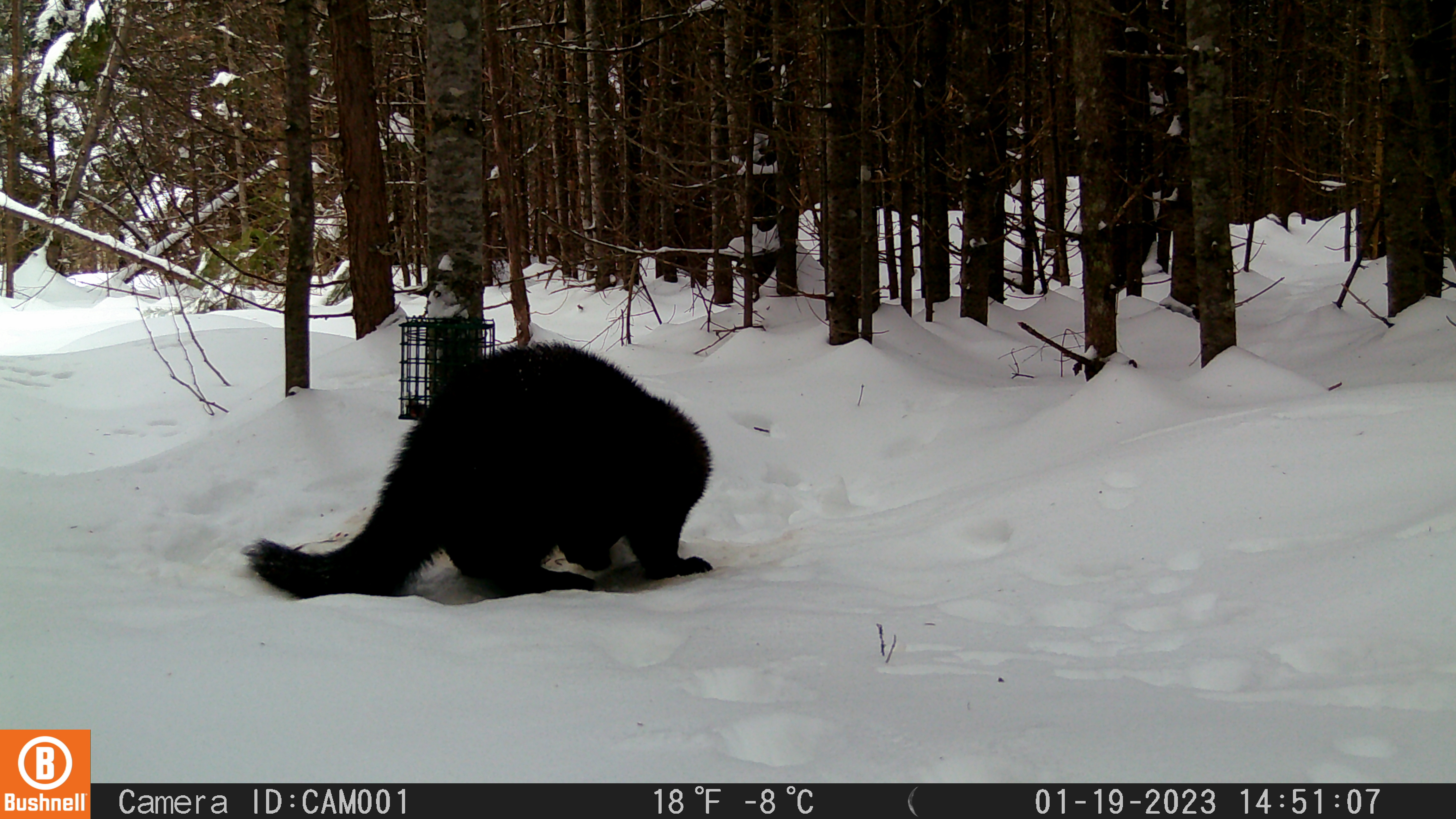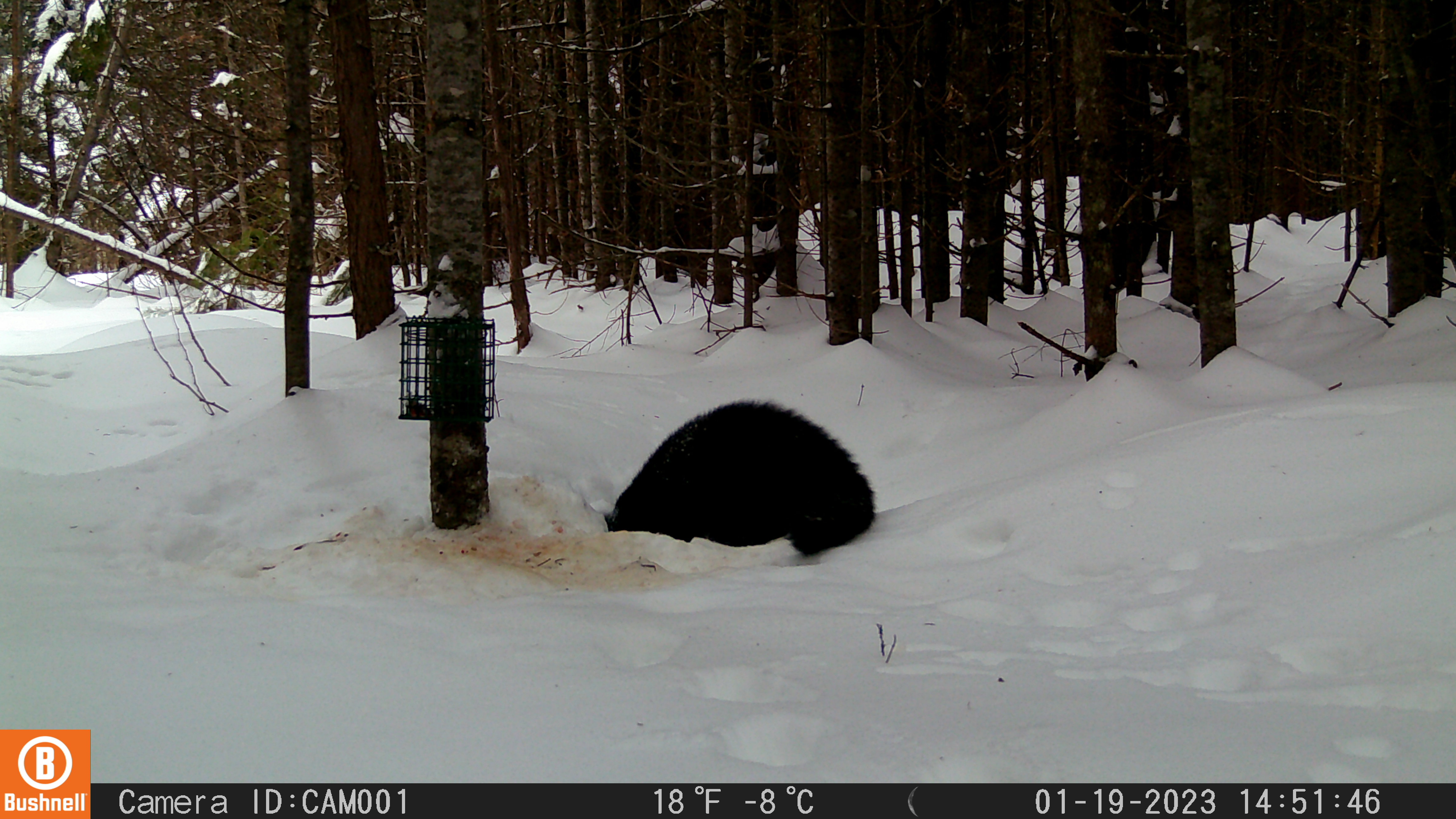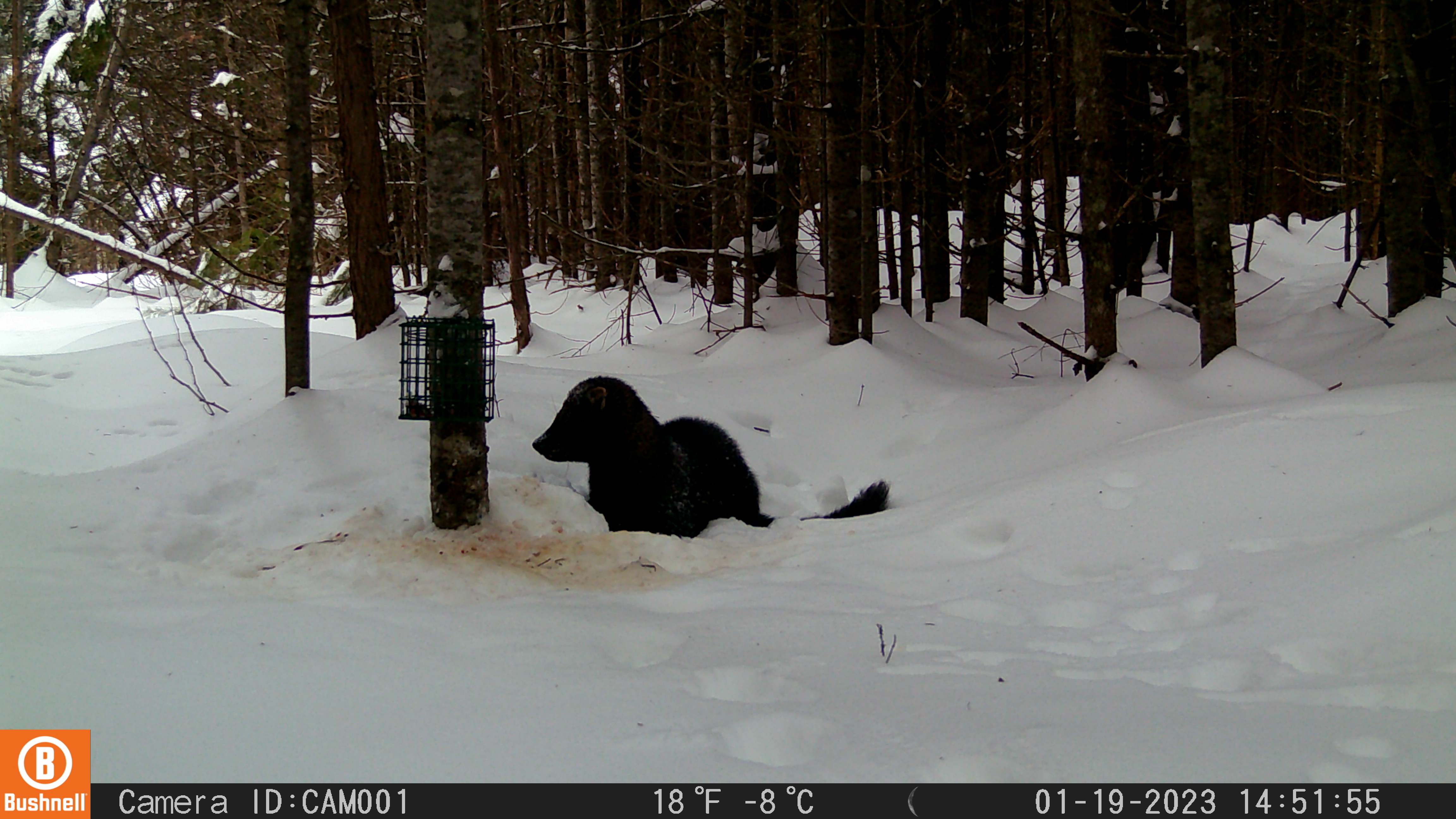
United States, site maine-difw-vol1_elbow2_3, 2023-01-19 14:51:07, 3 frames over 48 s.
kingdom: Animalia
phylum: Chordata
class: Mammalia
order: Carnivora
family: Mustelidae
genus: Pekania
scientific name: Pekania pennanti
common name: fisher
Fisher (Pekania pennanti).